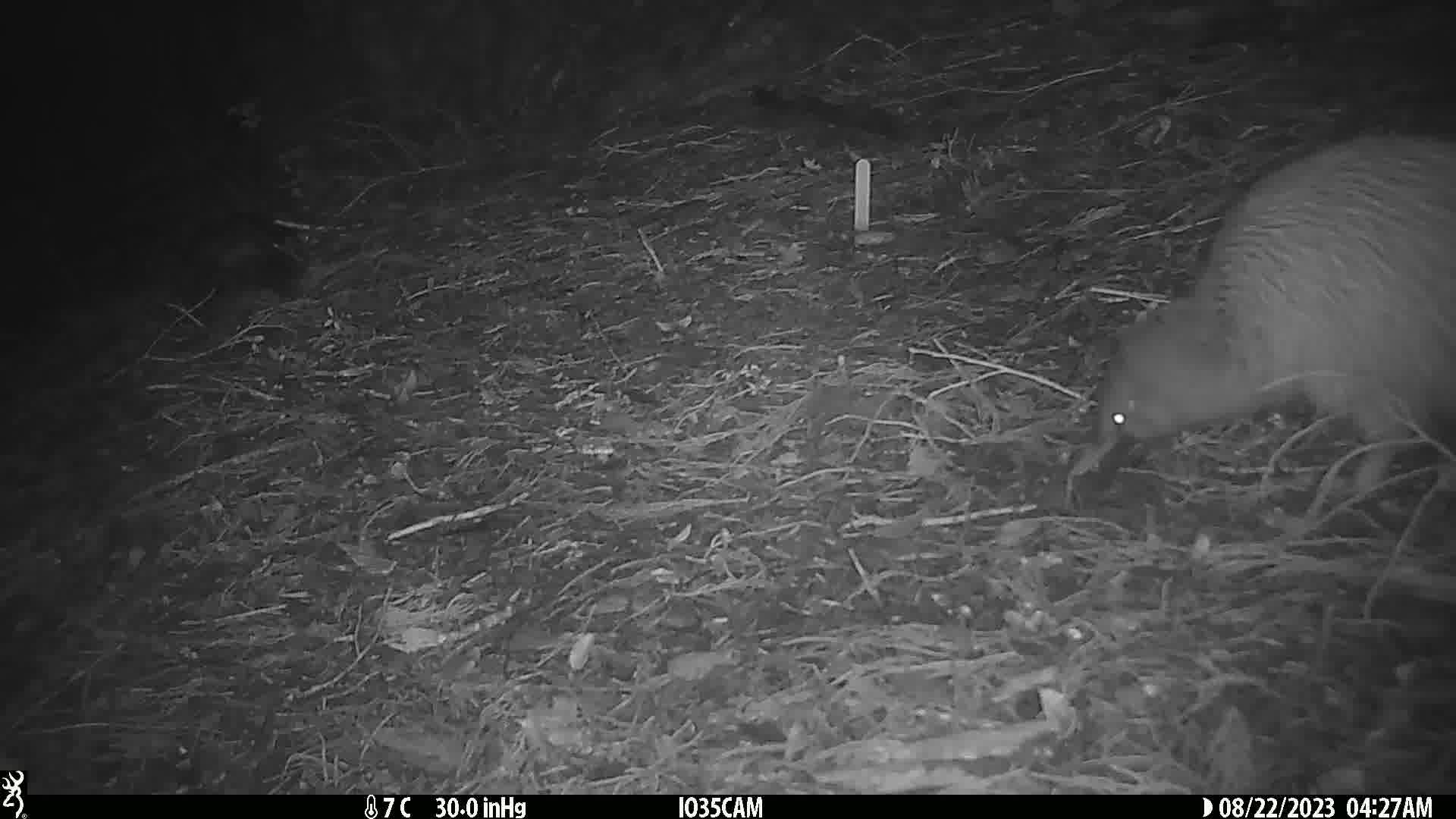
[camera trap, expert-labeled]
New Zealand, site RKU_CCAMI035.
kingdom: Animalia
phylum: Chordata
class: Aves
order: Apterygiformes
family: Apterygidae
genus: Apteryx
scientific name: Apteryx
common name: kiwi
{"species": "kiwi (Apteryx)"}